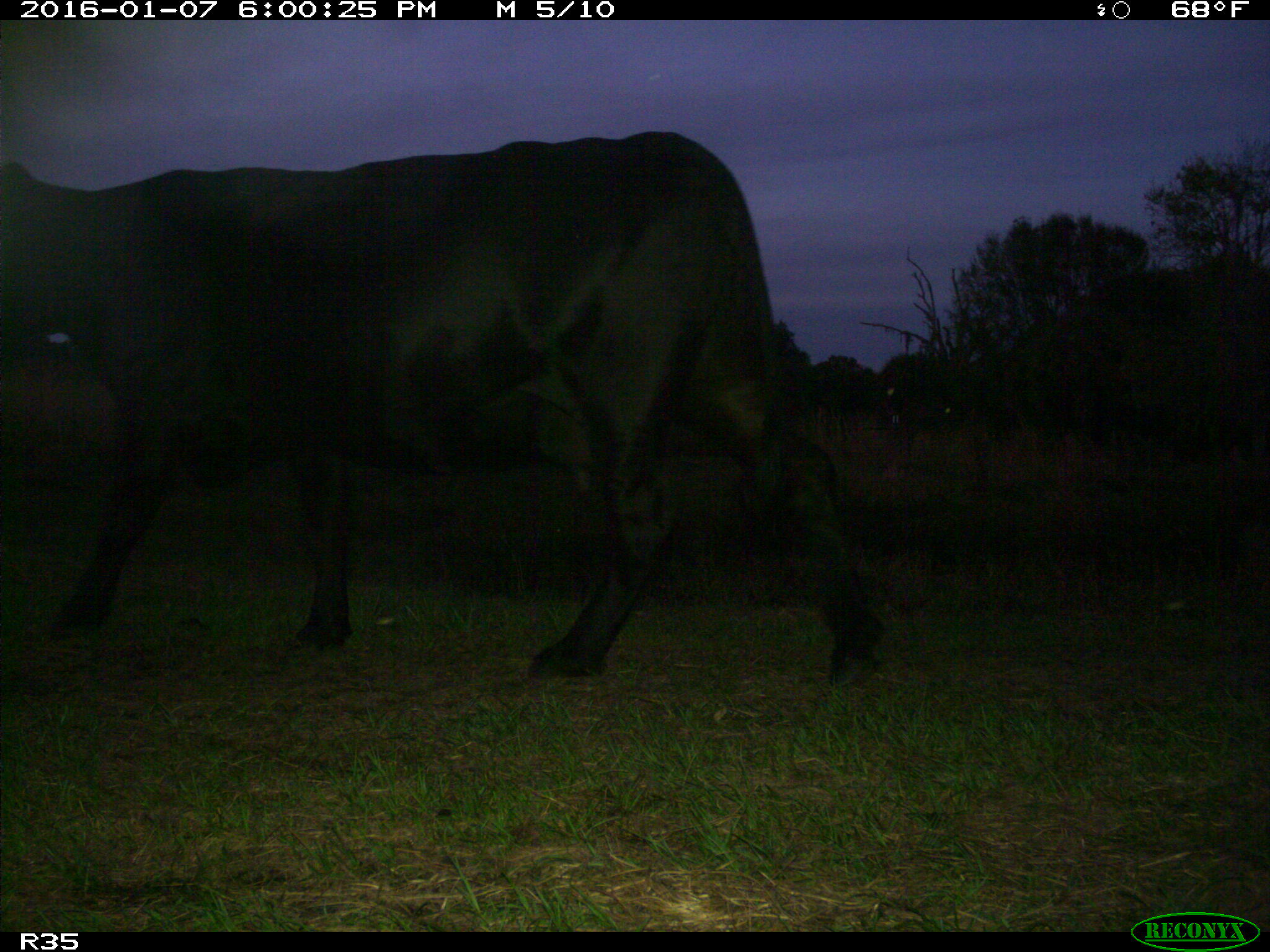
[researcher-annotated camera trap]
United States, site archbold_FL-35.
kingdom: Animalia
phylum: Chordata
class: Mammalia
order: Artiodactyla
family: Bovidae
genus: Bos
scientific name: Bos taurus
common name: domestic cow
Bos taurus (domestic cow).